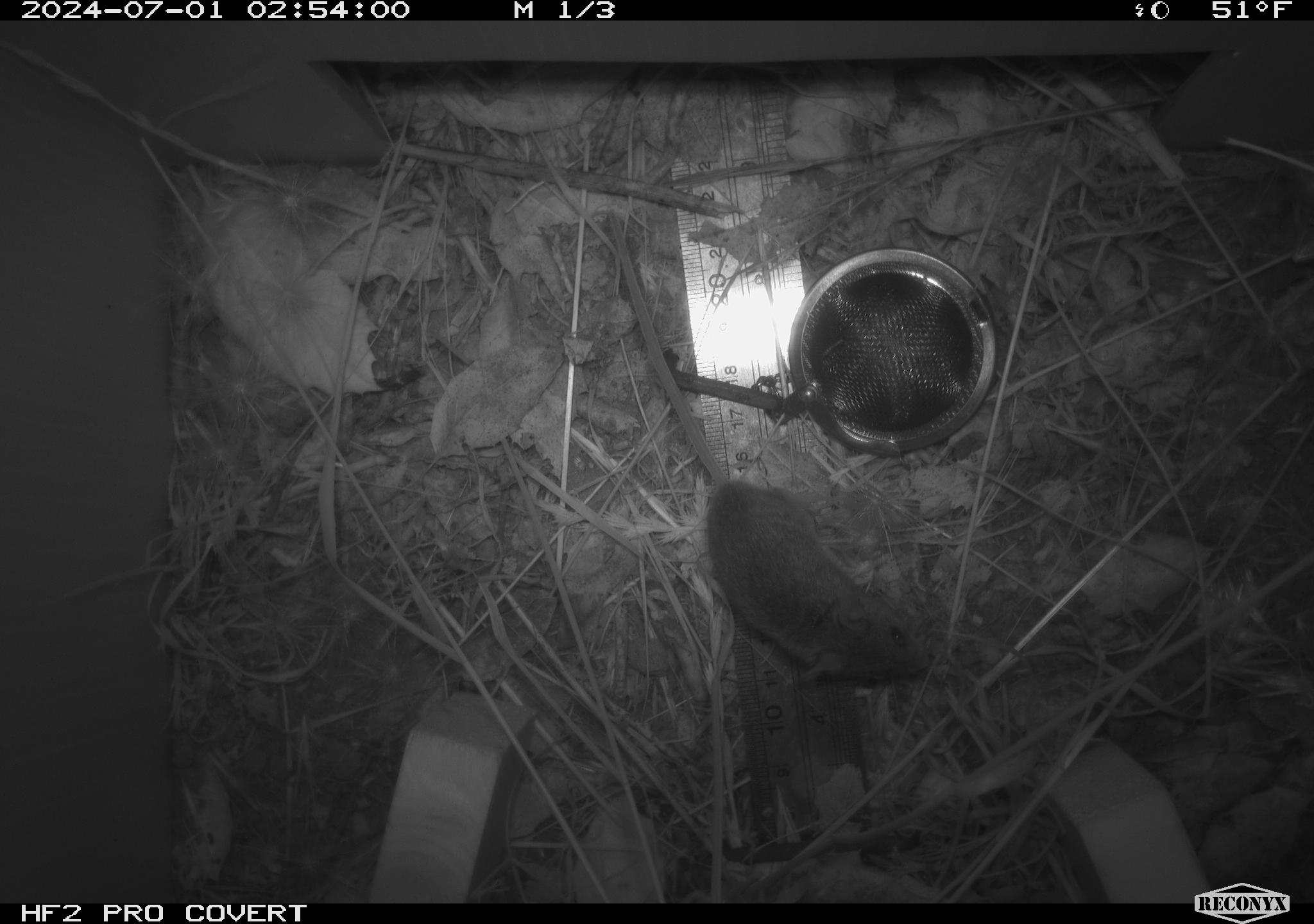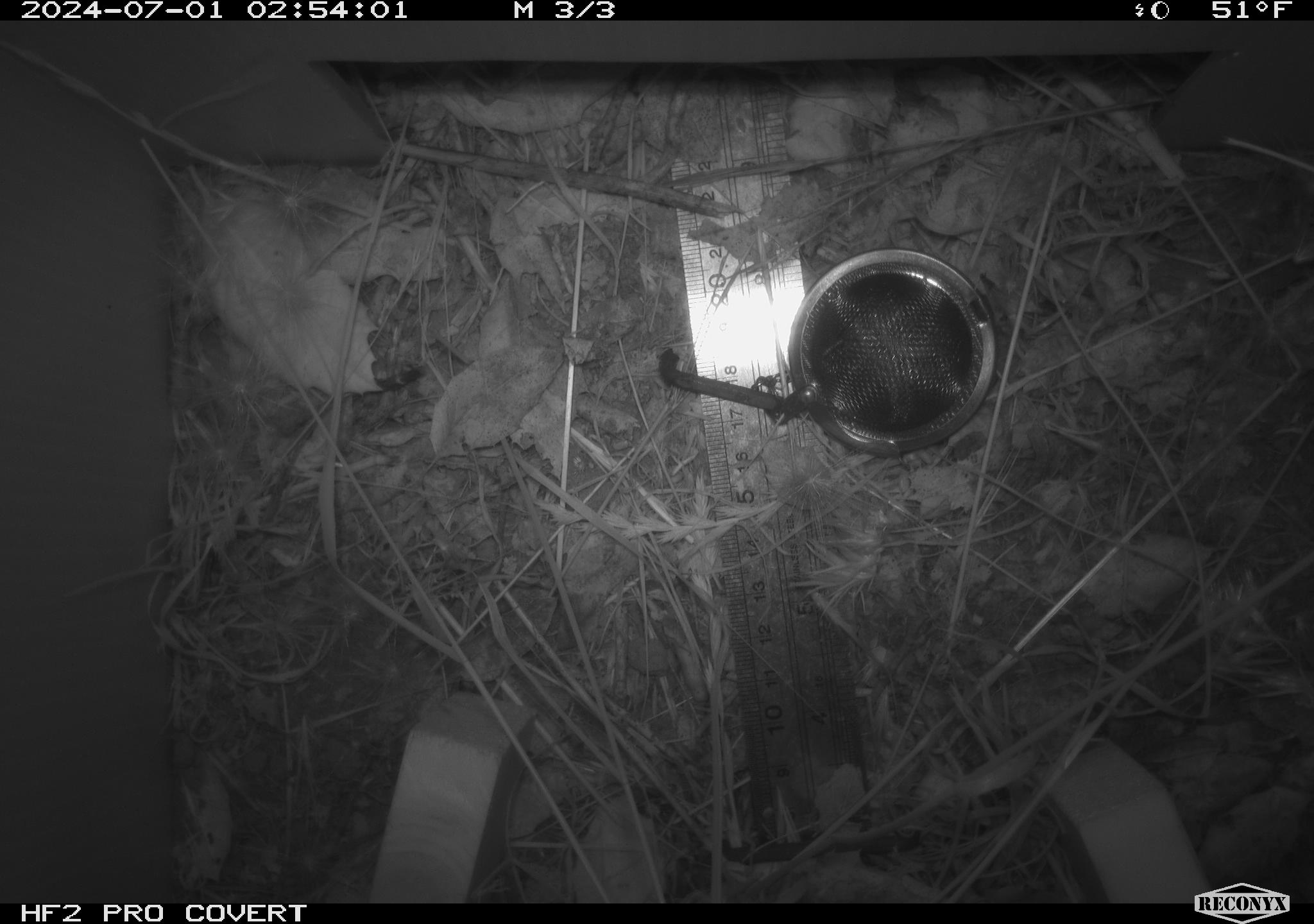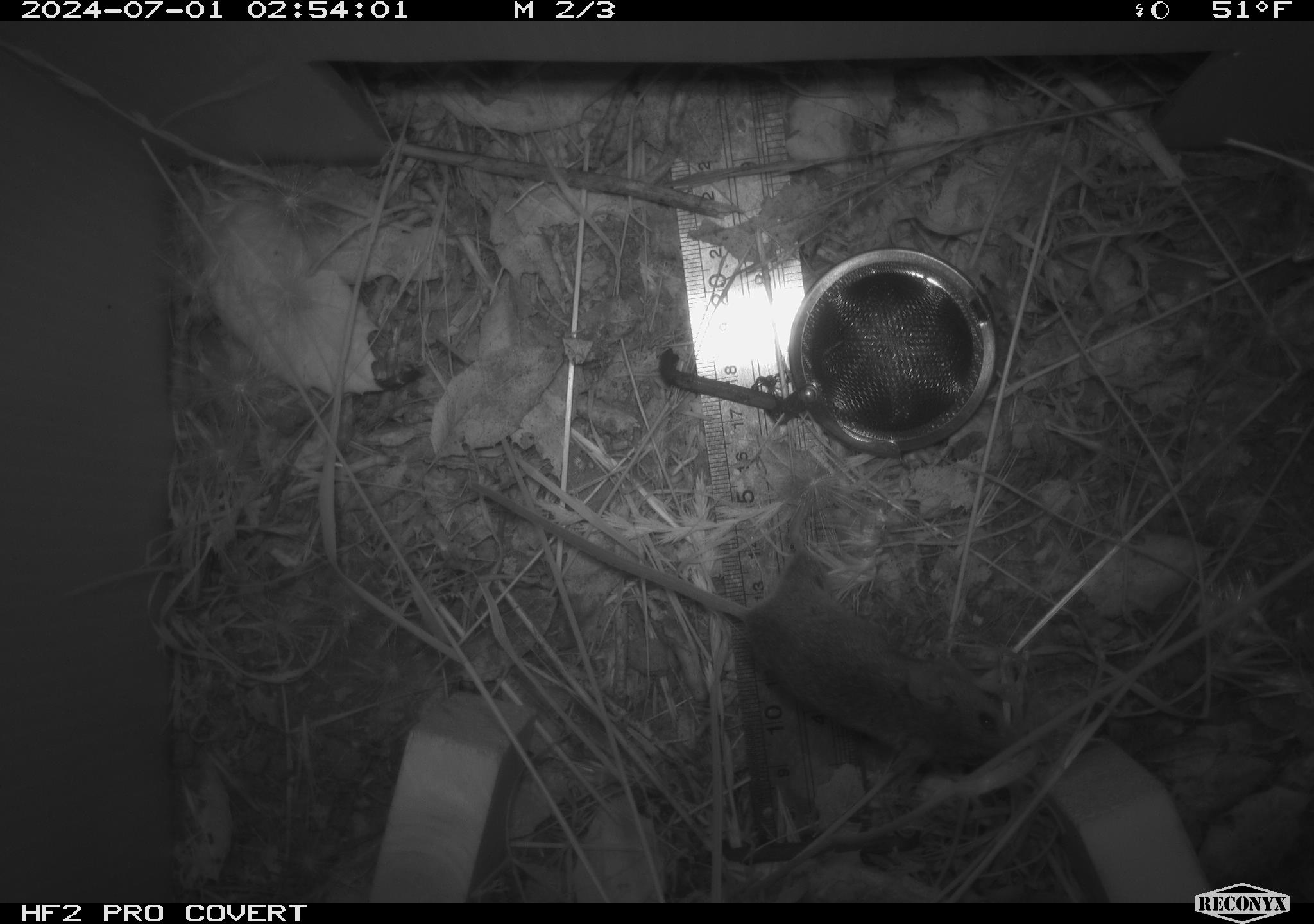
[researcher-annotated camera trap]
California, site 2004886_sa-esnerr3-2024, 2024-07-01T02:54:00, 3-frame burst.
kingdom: Animalia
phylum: Chordata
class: Mammalia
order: Rodentia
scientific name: Rodentia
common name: rodent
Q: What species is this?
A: Rodent (Rodentia).